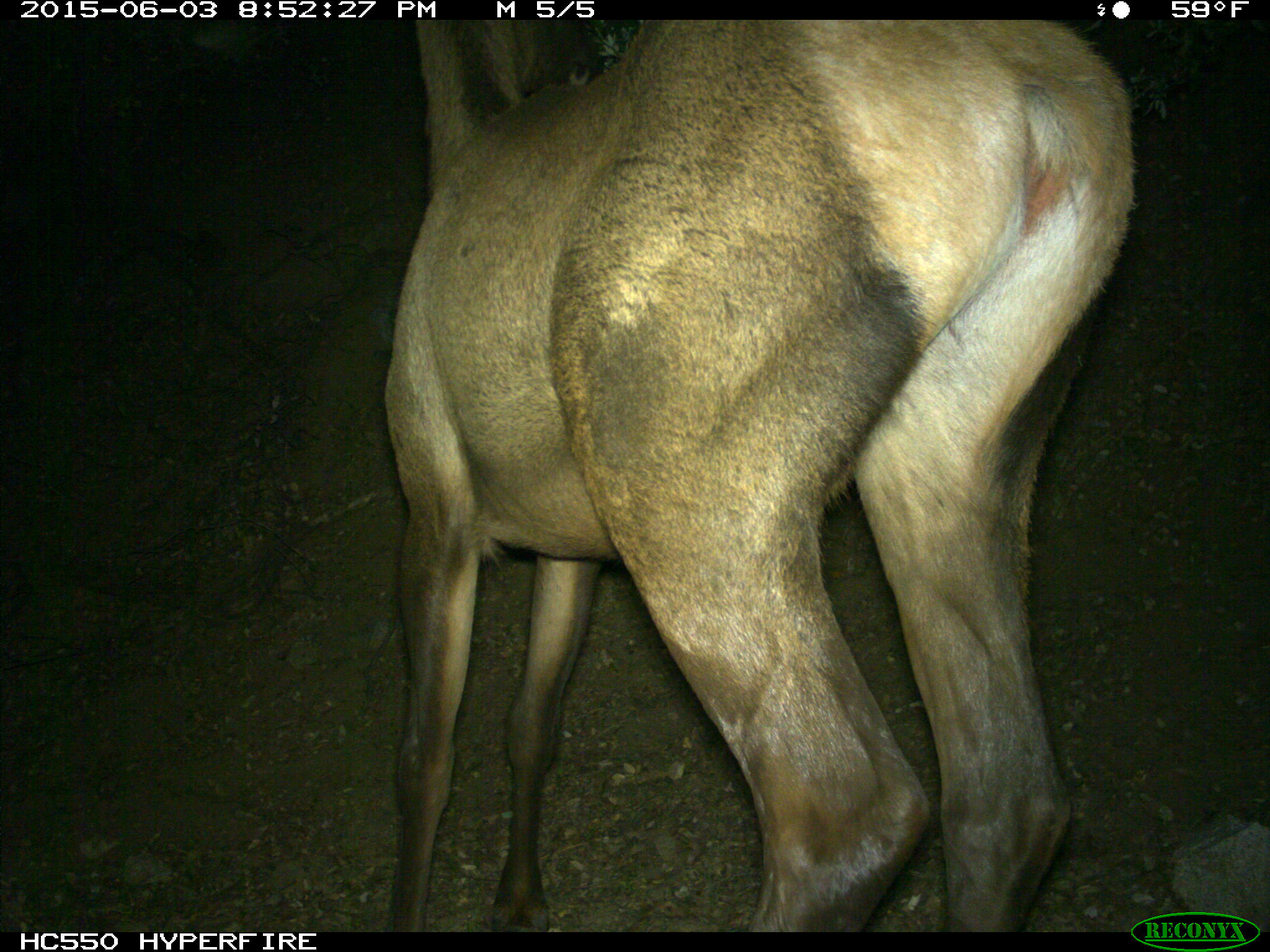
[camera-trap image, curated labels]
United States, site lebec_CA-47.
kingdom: Animalia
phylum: Chordata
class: Mammalia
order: Artiodactyla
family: Cervidae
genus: Cervus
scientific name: Cervus canadensis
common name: elk